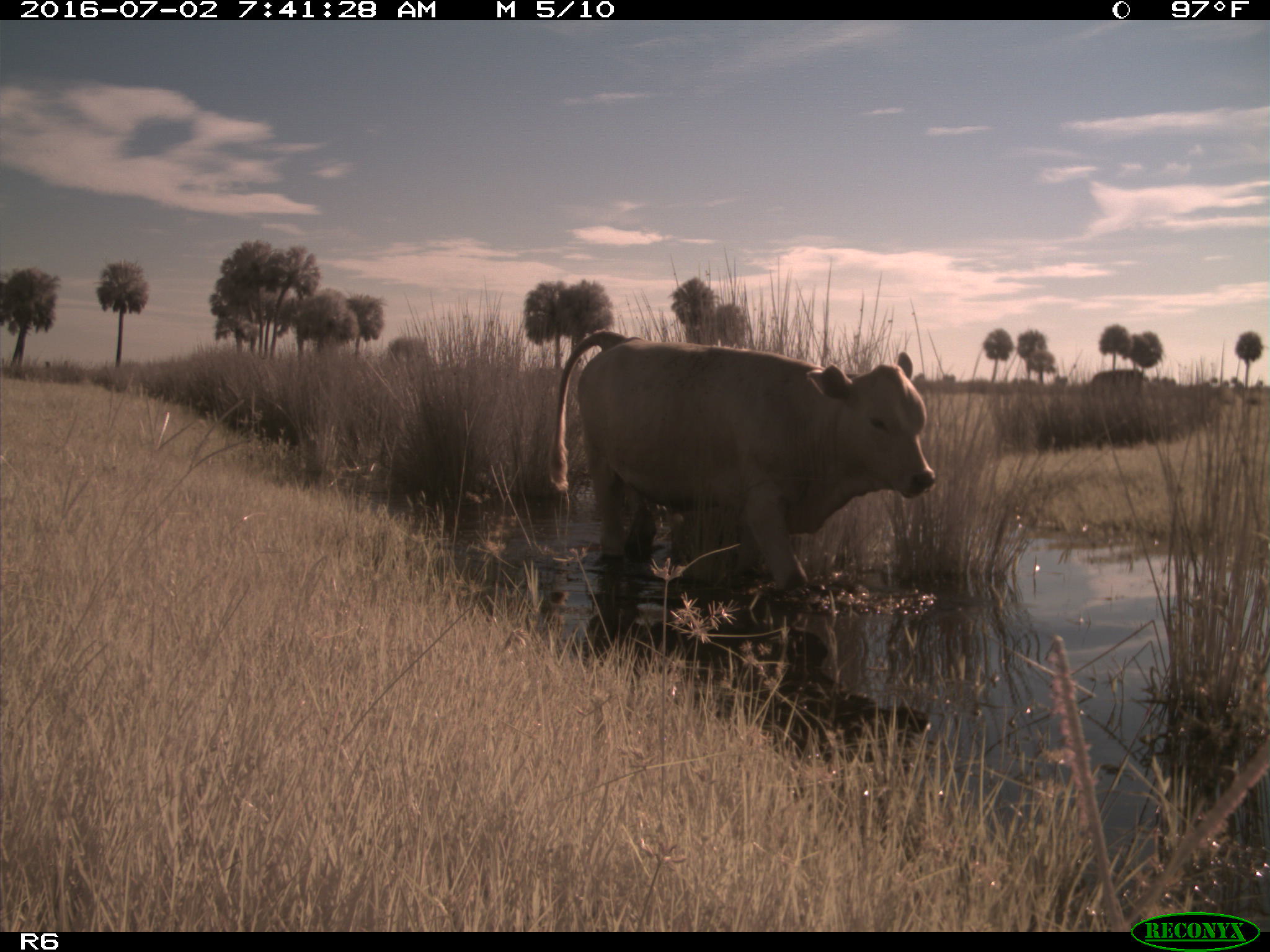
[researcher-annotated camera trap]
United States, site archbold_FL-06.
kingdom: Animalia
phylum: Chordata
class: Mammalia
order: Artiodactyla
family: Bovidae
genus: Bos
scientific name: Bos taurus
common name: domestic cow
Bos taurus (domestic cow).